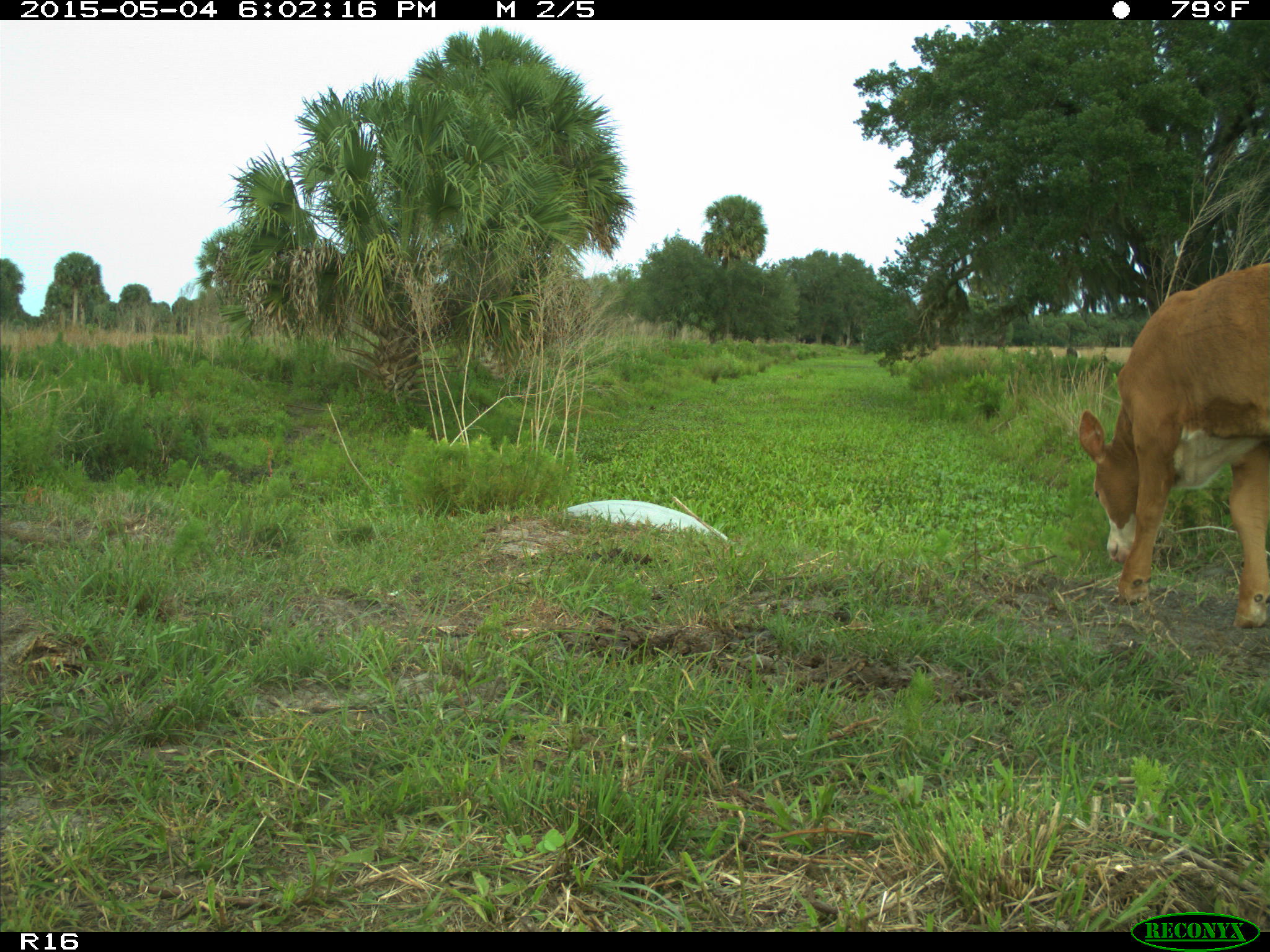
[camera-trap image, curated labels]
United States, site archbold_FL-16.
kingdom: Animalia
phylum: Chordata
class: Mammalia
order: Artiodactyla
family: Bovidae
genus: Bos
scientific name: Bos taurus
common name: domestic cow